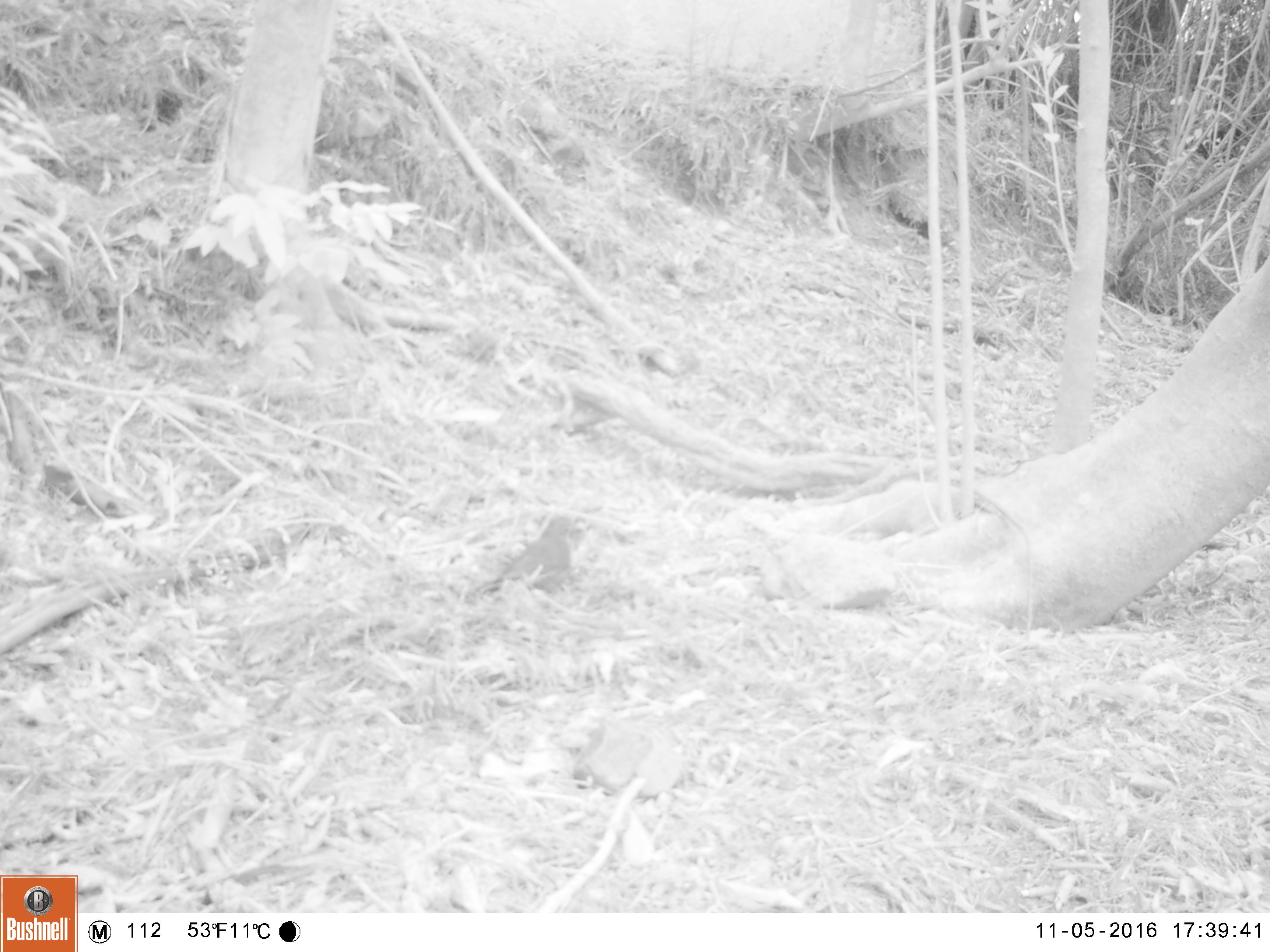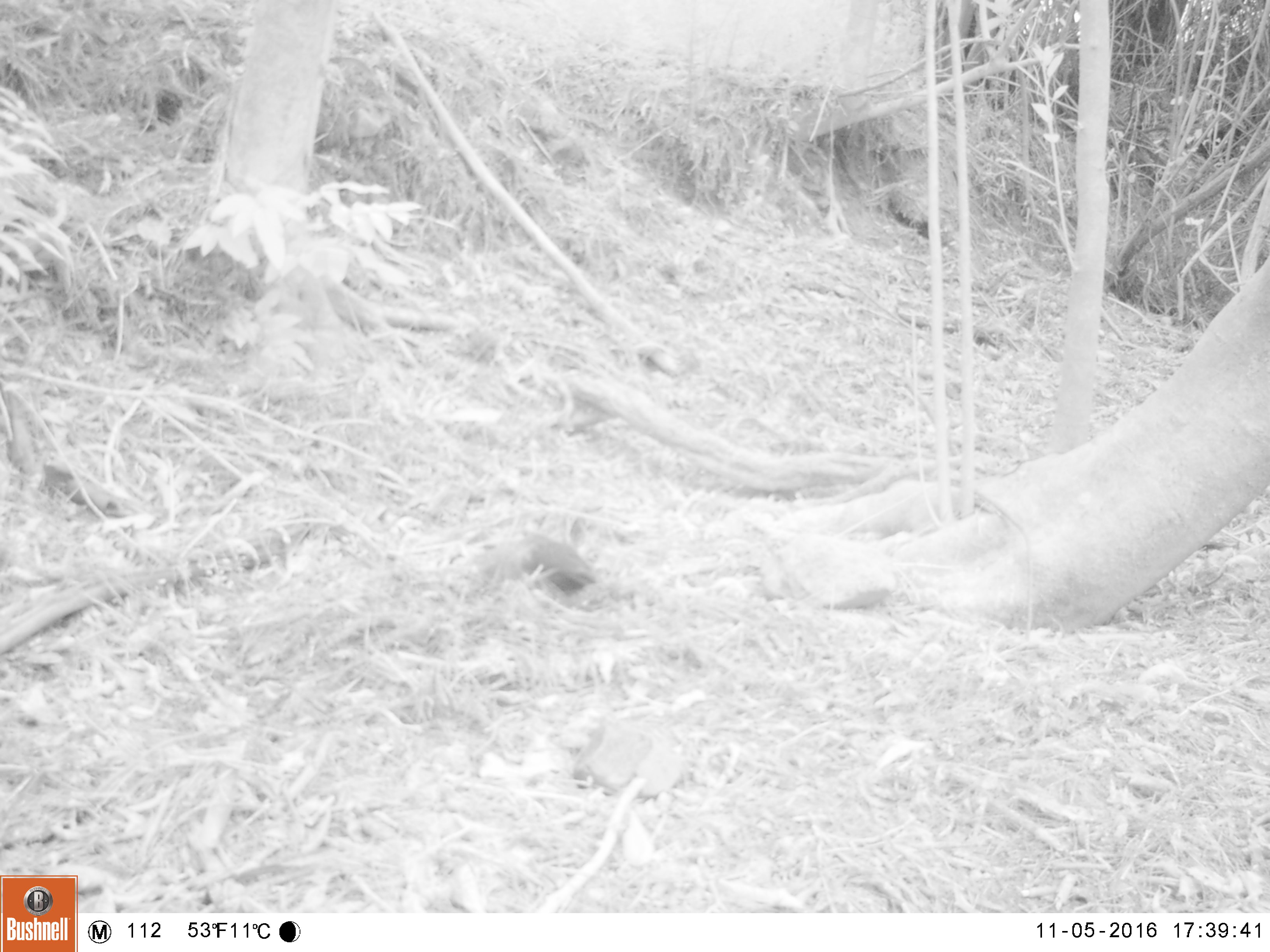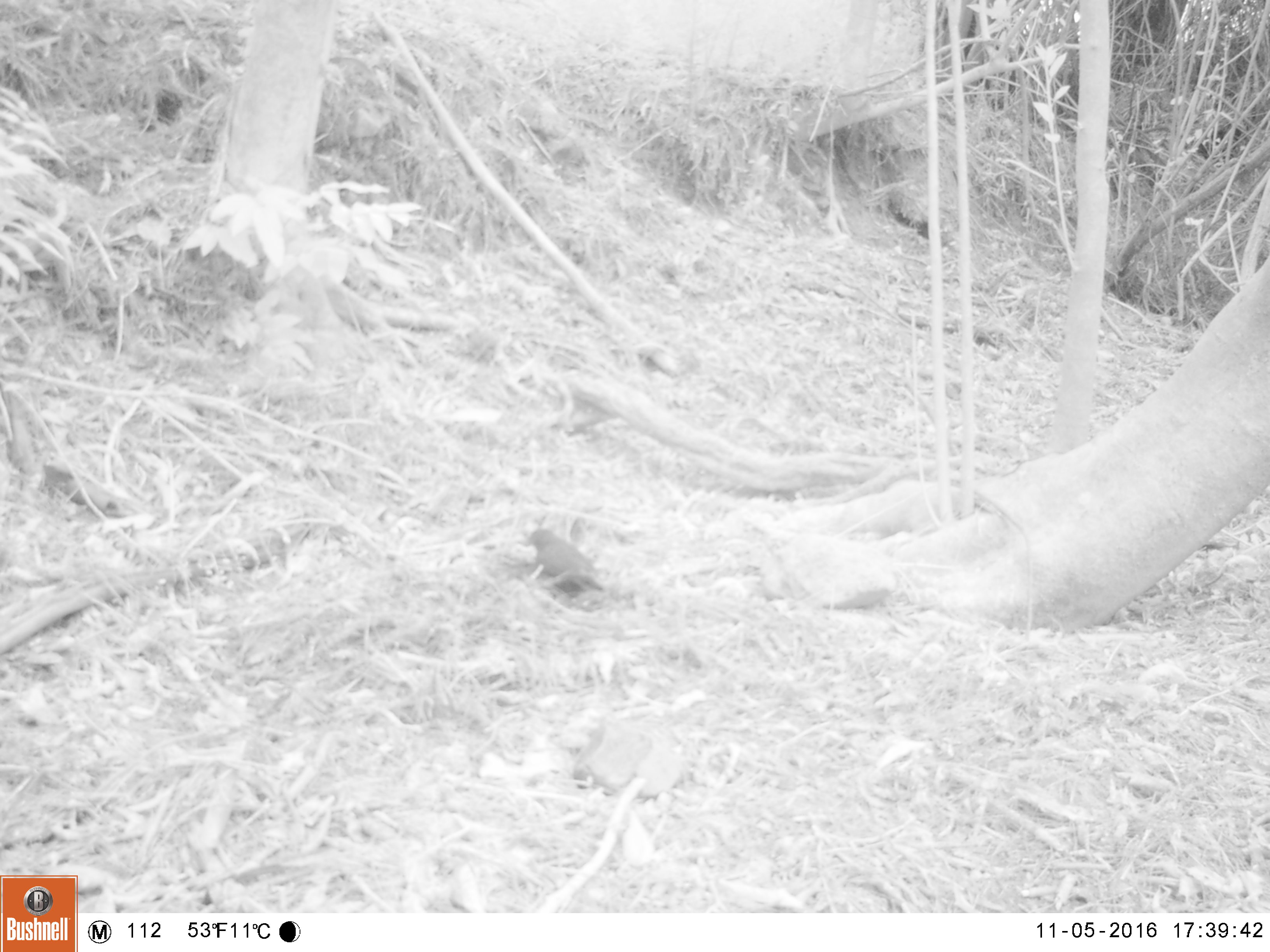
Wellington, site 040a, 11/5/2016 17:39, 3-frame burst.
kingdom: Animalia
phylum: Chordata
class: Aves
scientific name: Aves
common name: bird